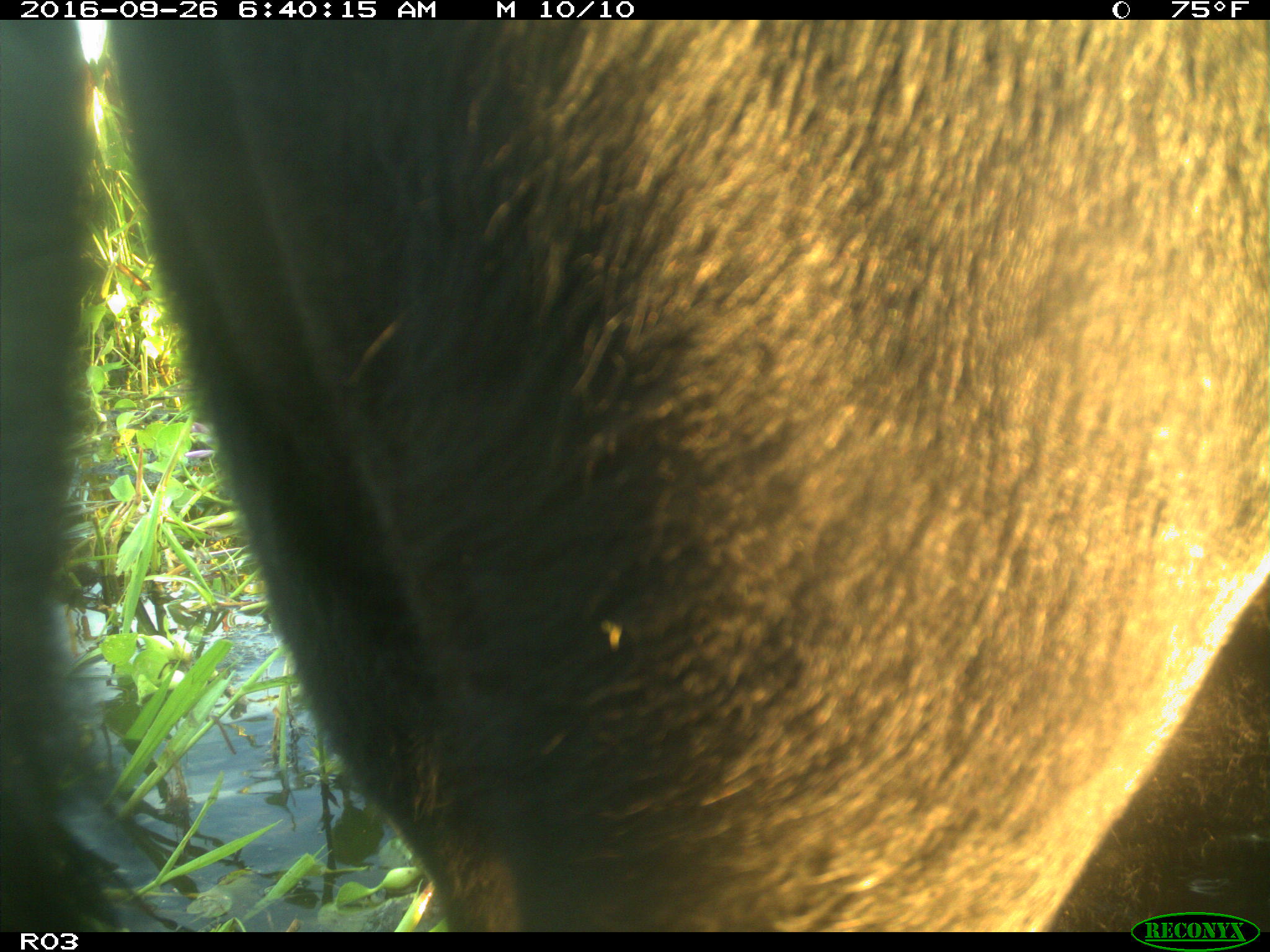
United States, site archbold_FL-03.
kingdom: Animalia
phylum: Chordata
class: Mammalia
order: Artiodactyla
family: Bovidae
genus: Bos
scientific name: Bos taurus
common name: domestic cow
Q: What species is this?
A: Bos taurus (domestic cow).